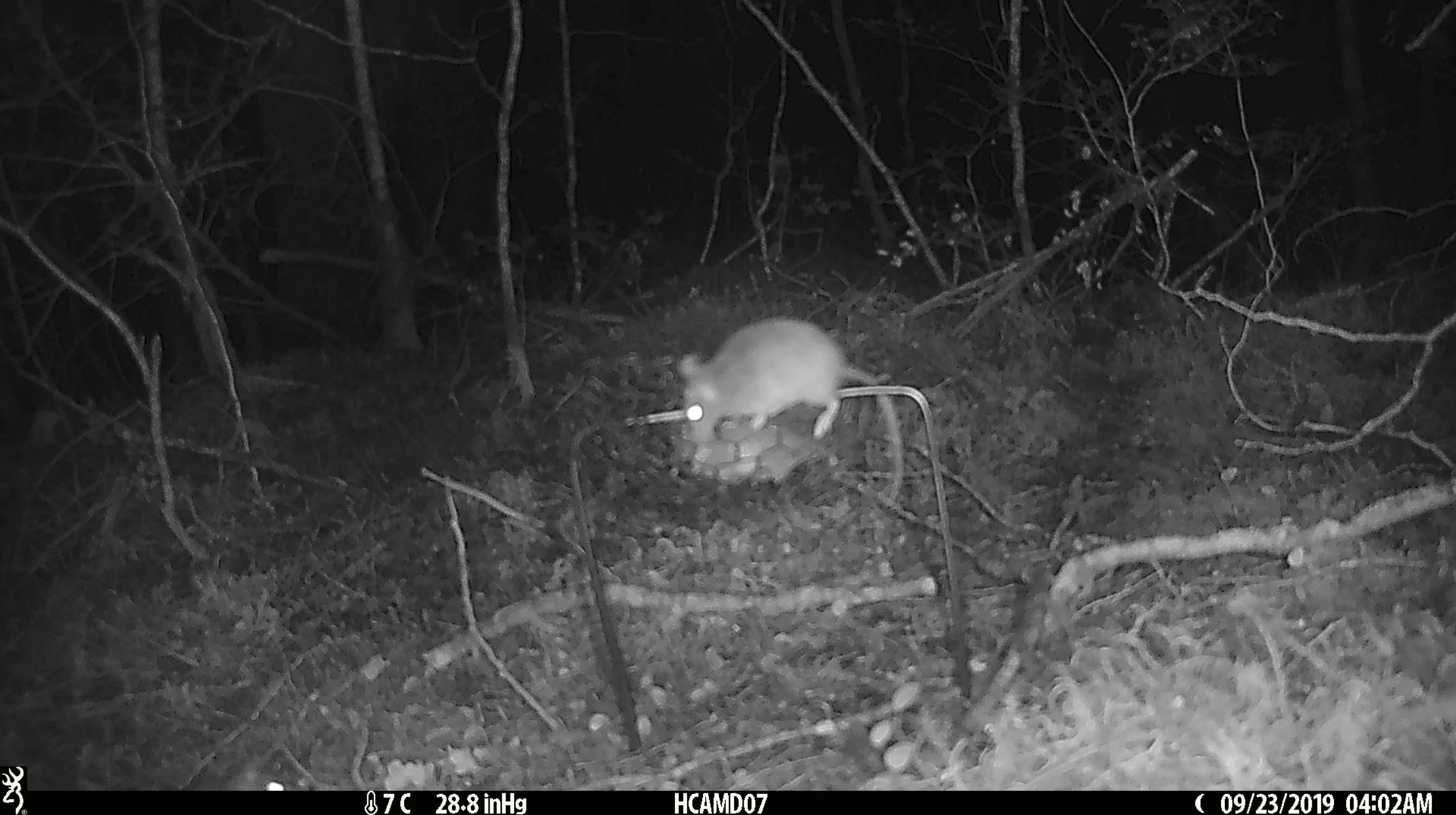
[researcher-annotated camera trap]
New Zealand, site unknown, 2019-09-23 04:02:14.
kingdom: Animalia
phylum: Chordata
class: Mammalia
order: Rodentia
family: Muridae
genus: Mus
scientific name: Mus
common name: mouse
Mouse (Mus).